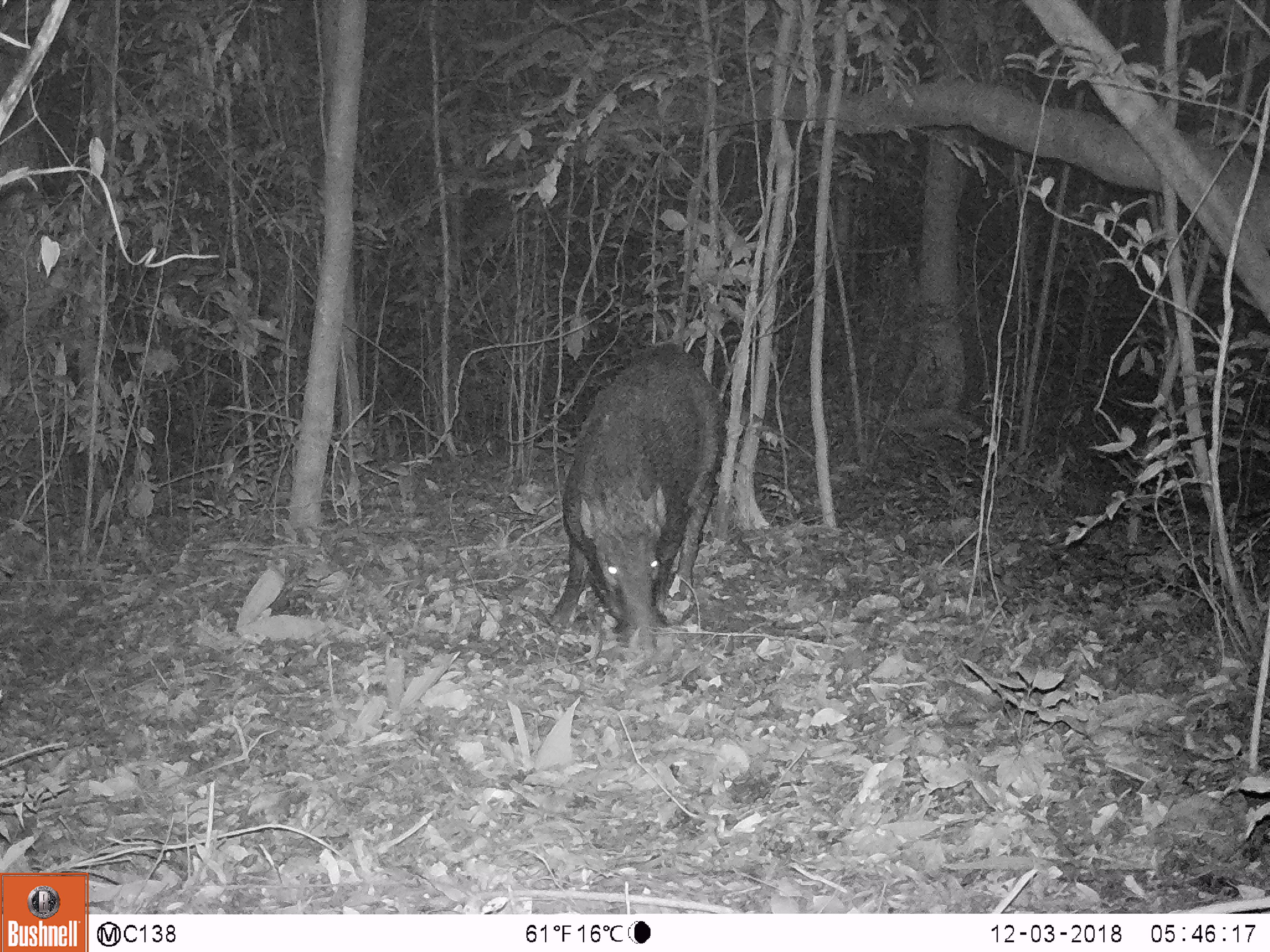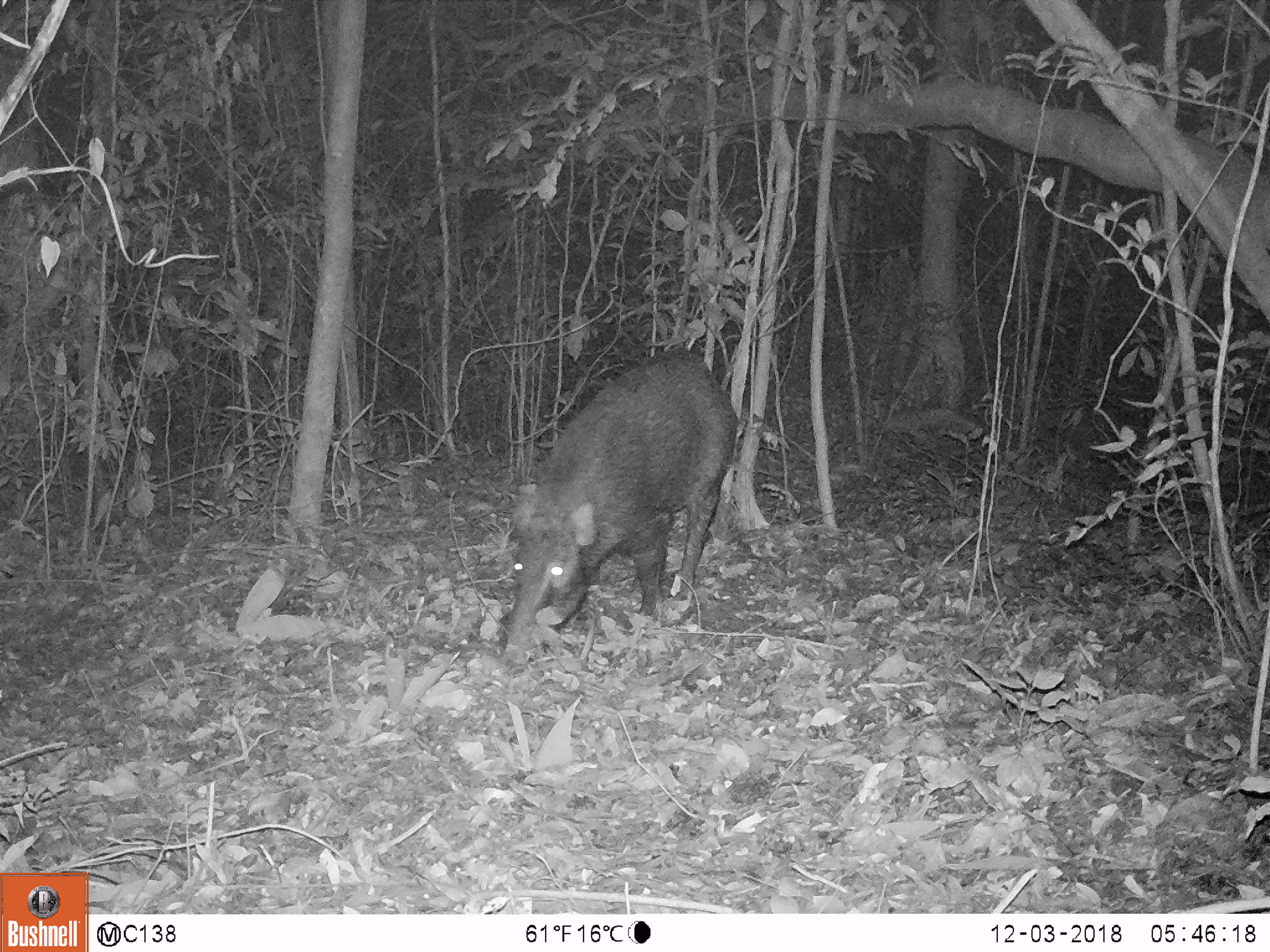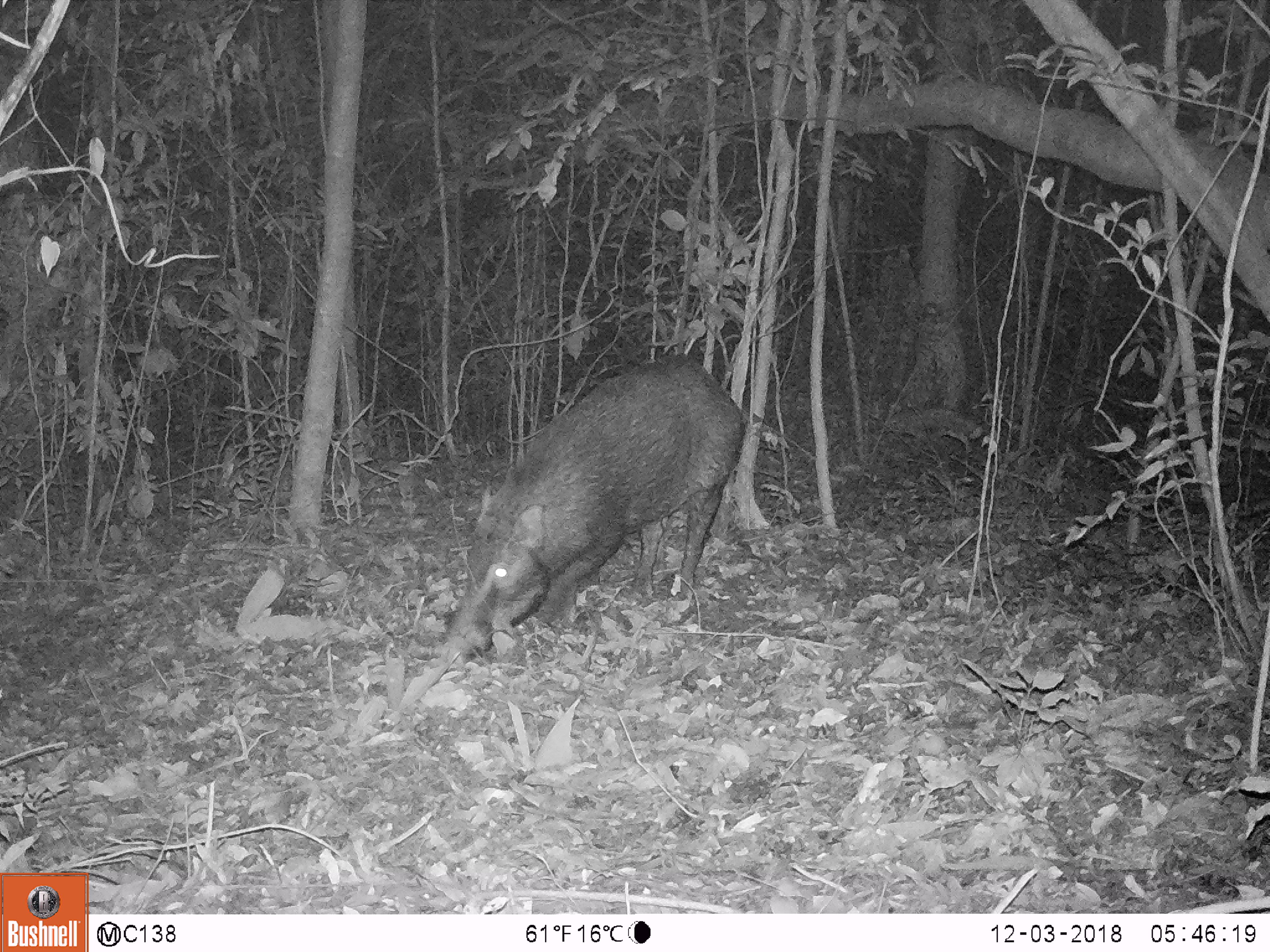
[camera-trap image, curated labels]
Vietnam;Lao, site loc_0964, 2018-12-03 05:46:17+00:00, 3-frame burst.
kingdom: Animalia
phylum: Chordata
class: Mammalia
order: Artiodactyla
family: Suidae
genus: Sus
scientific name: Sus scrofa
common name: eurasian wild pig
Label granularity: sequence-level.